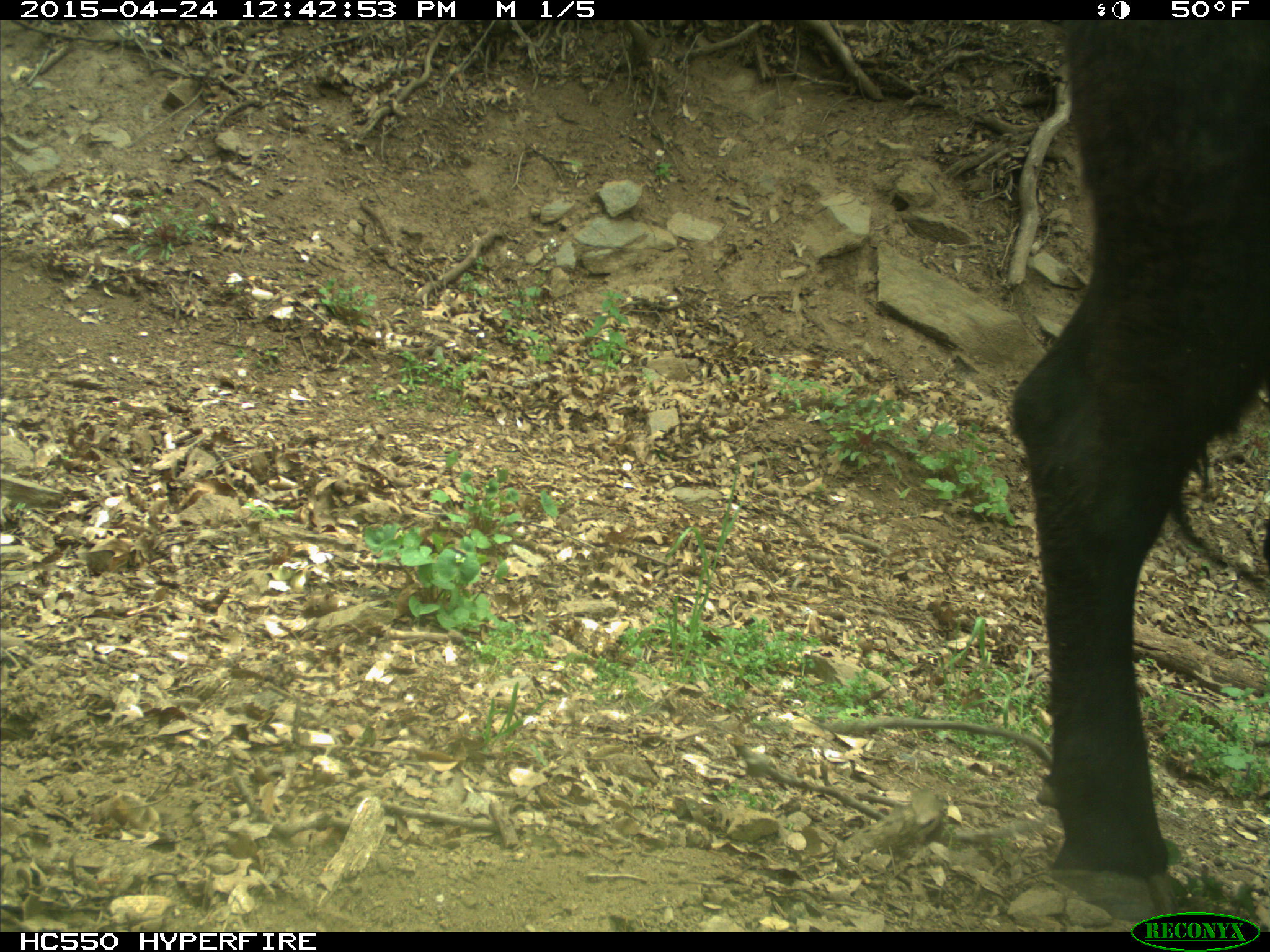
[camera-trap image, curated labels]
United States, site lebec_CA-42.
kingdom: Animalia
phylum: Chordata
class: Mammalia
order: Artiodactyla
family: Bovidae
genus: Bos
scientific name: Bos taurus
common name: domestic cow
Bos taurus (domestic cow).